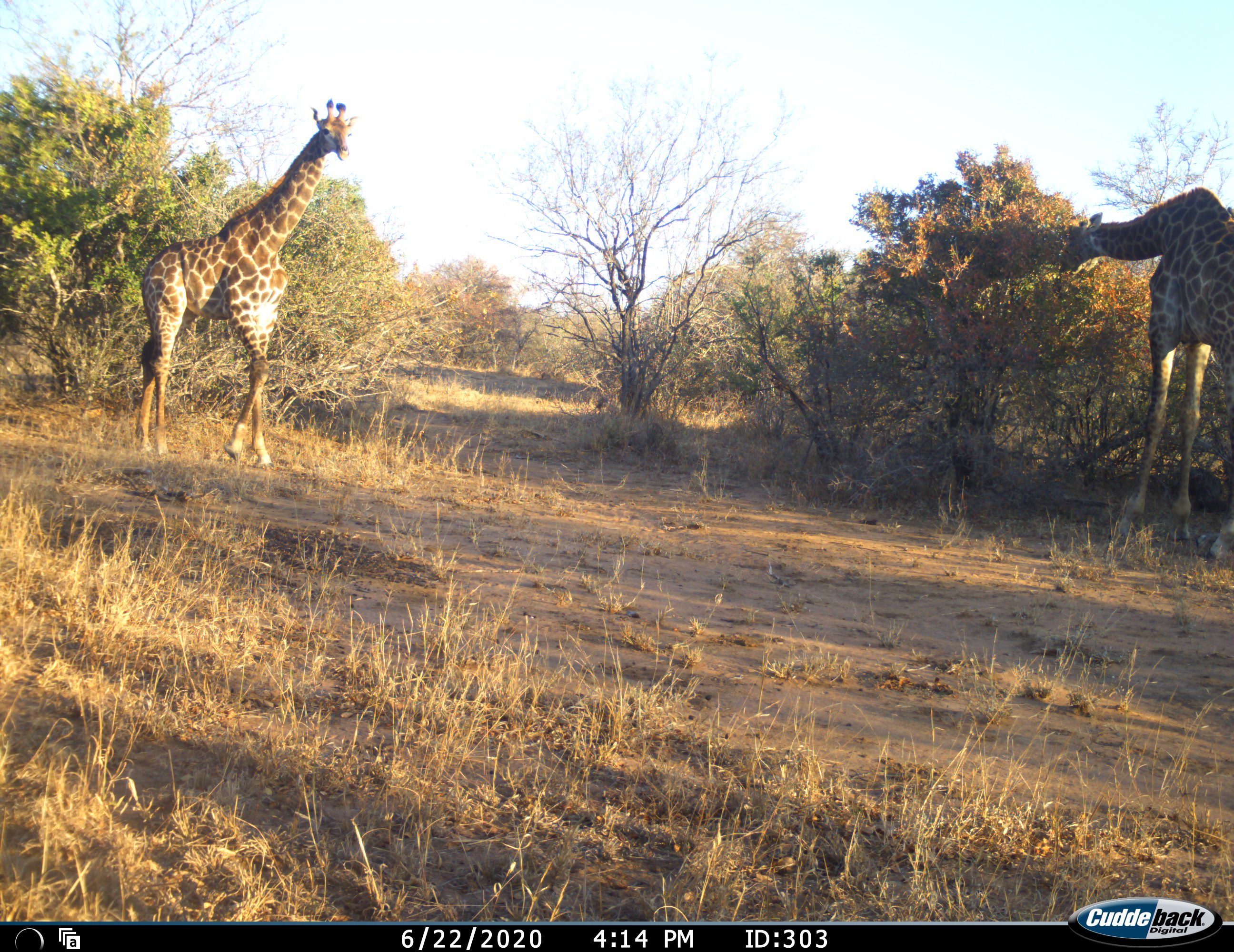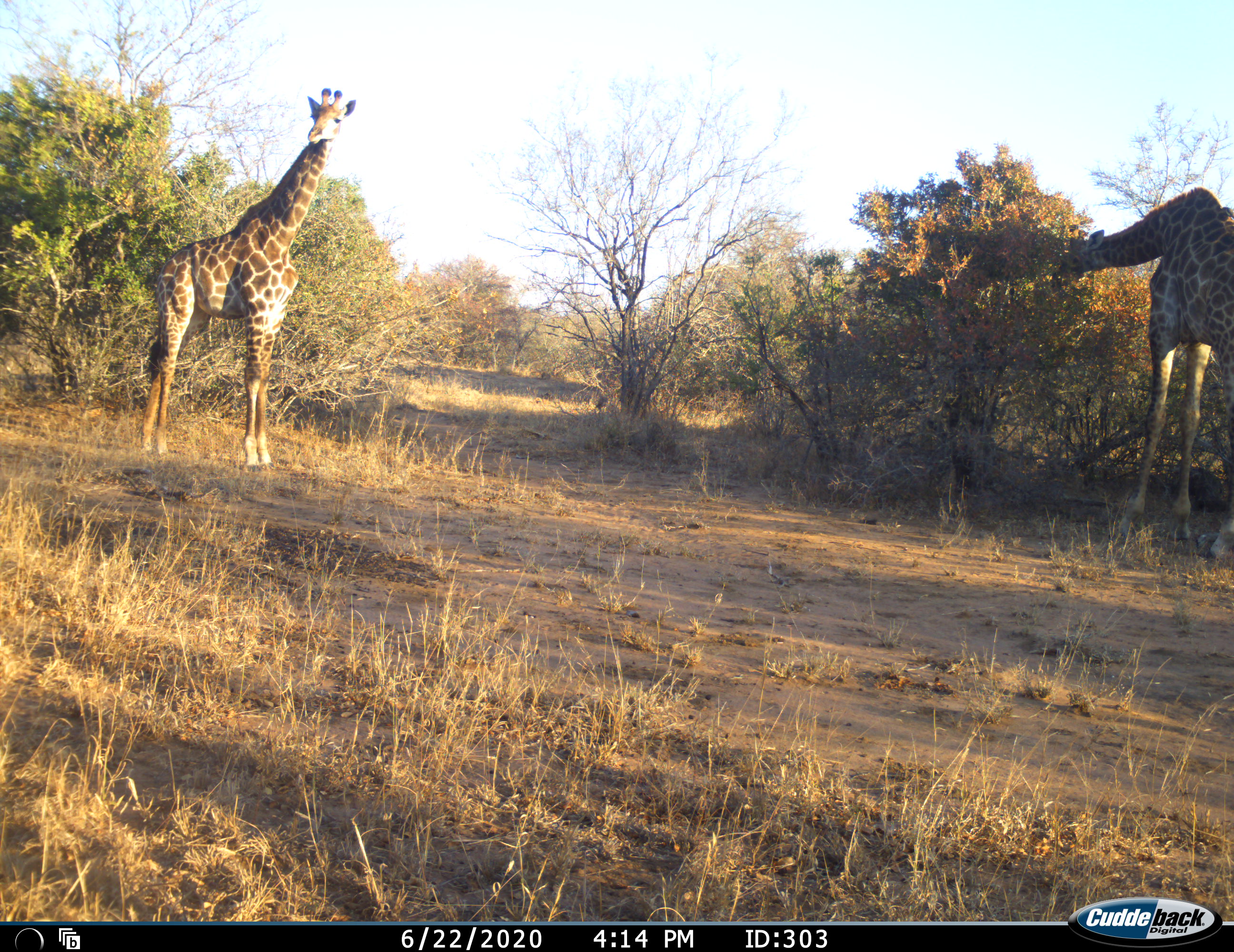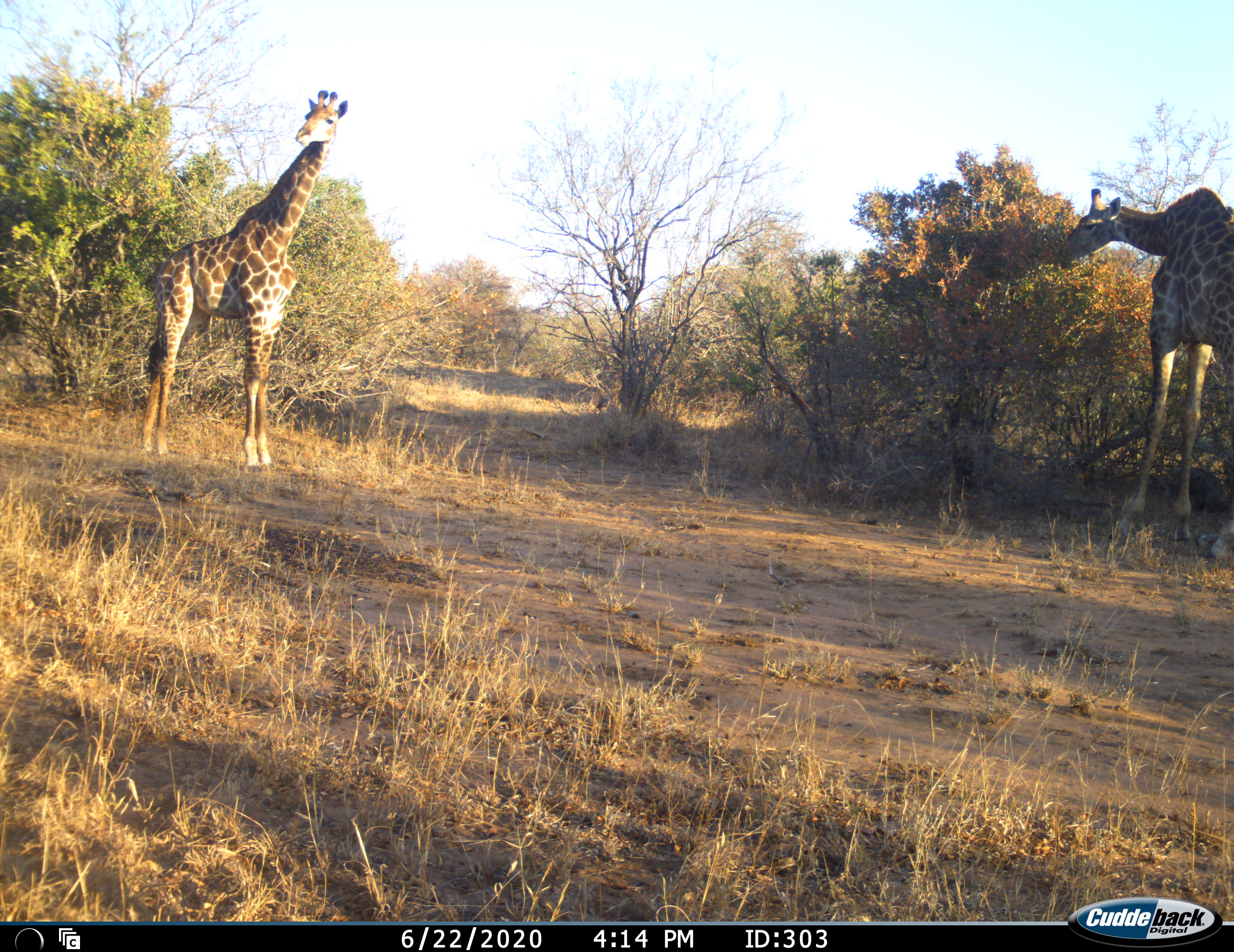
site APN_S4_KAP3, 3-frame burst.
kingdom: Animalia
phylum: Chordata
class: Mammalia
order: Artiodactyla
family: Giraffidae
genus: Giraffa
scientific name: Giraffa camelopardalis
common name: giraffe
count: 2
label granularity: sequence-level